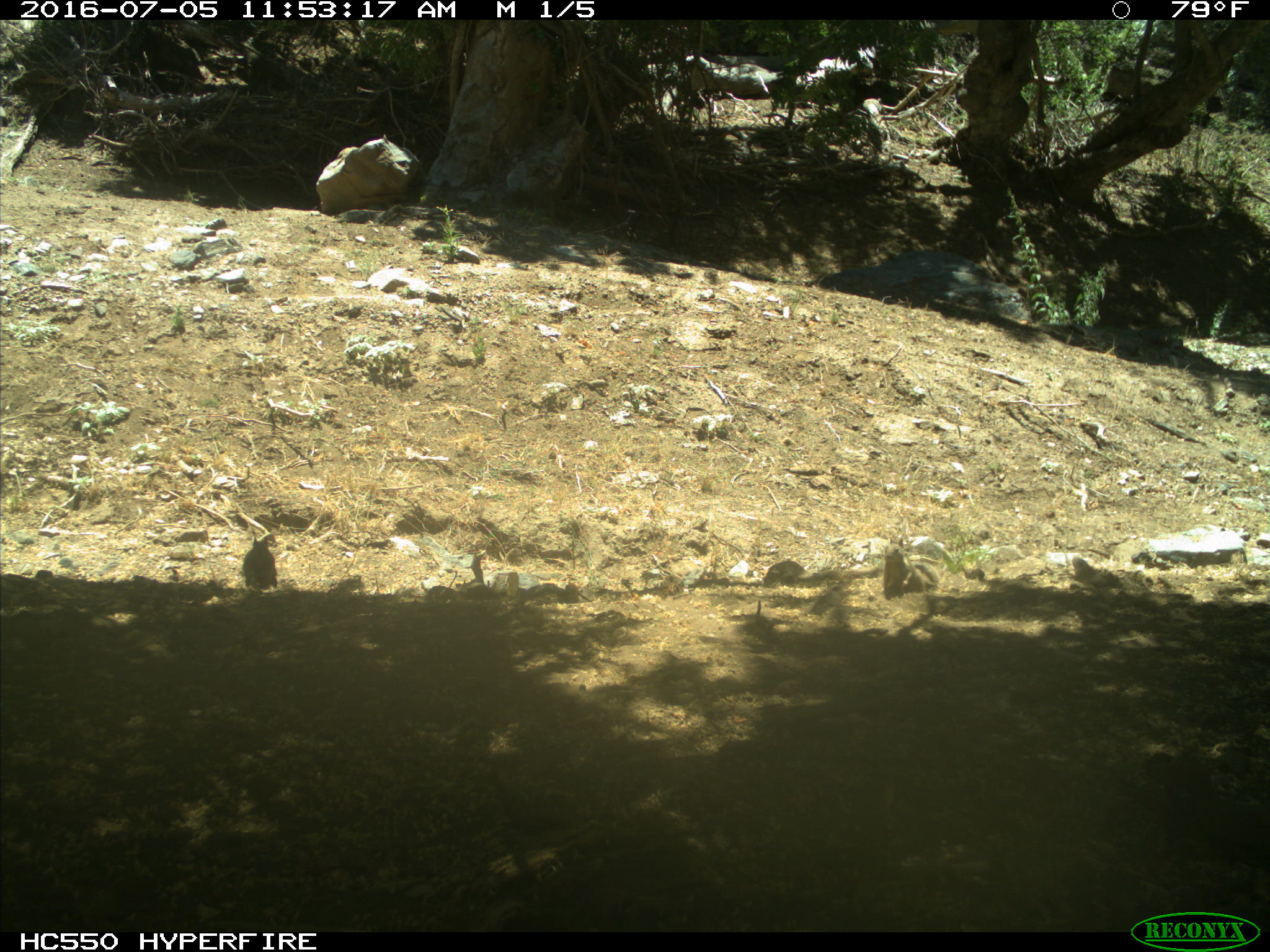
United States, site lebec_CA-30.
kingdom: Animalia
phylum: Chordata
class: Mammalia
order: Rodentia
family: Sciuridae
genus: Otospermophilus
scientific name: Otospermophilus beecheyi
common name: california ground squirrel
Otospermophilus beecheyi (california ground squirrel).